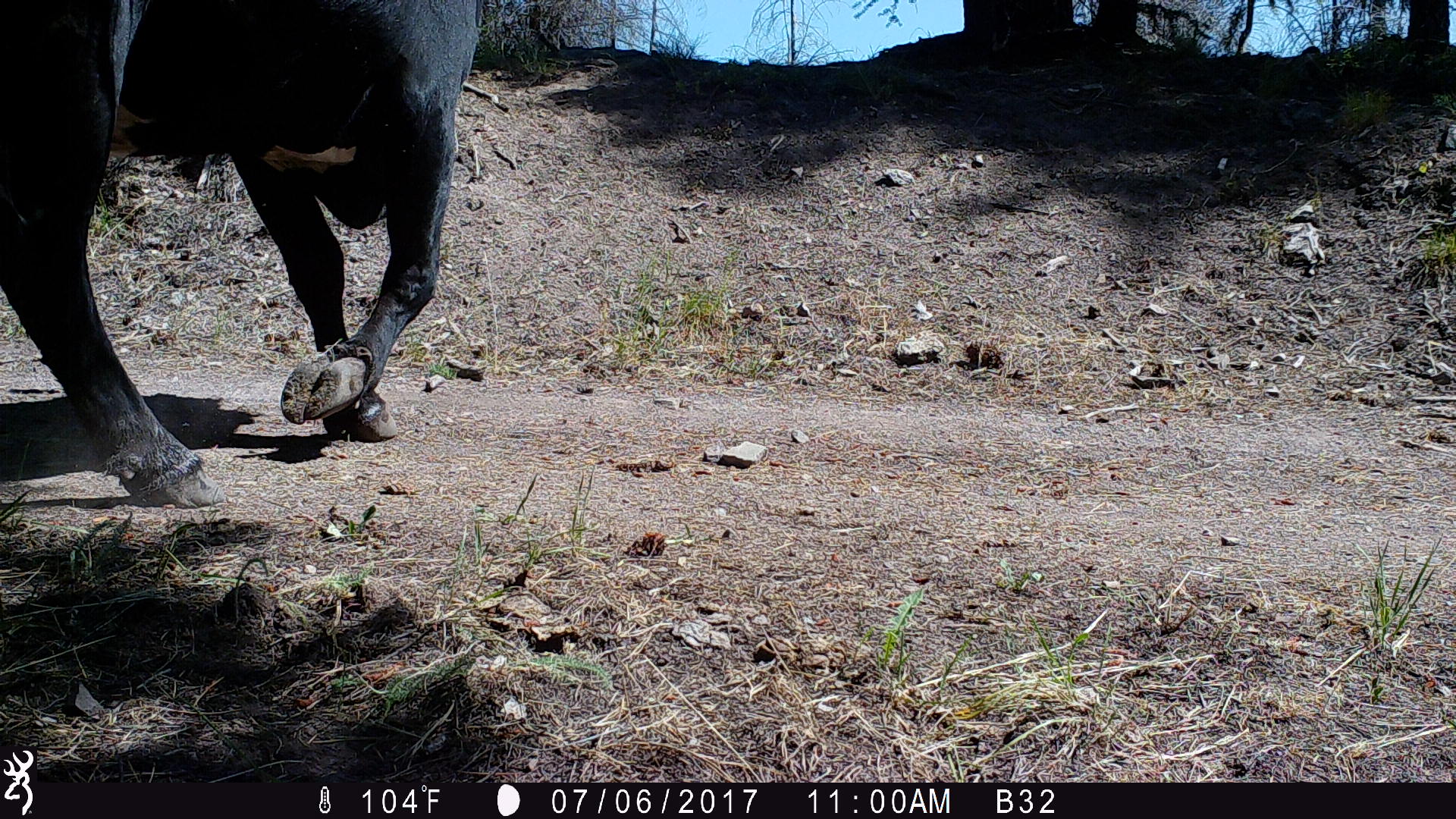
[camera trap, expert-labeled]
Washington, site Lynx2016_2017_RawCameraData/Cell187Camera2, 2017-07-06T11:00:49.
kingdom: Animalia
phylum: Chordata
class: Mammalia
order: Artiodactyla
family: Bovidae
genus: Bos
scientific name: Bos taurus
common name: domestic cattle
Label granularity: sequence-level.